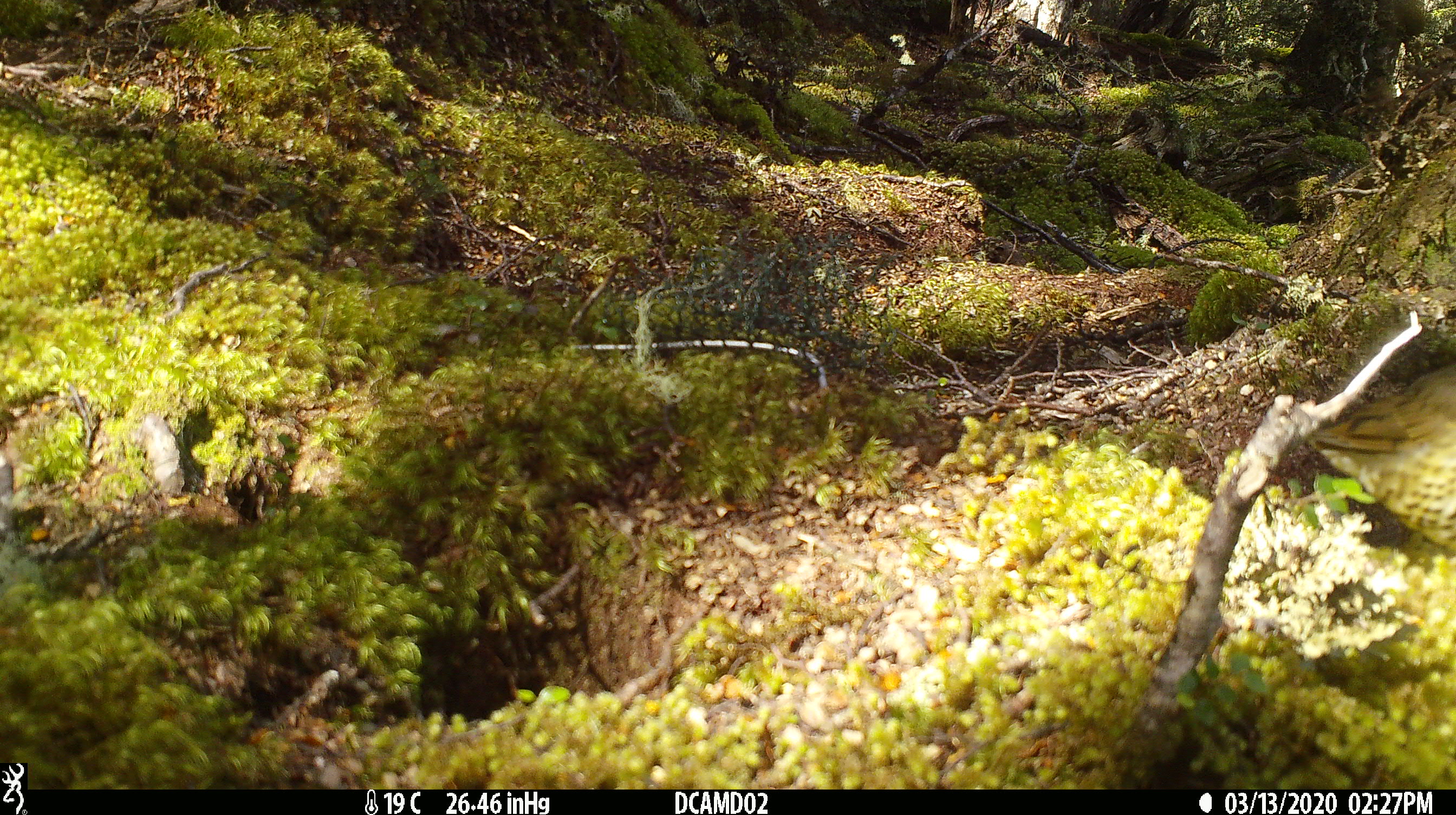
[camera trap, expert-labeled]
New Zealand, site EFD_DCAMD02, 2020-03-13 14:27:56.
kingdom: Animalia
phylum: Chordata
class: Aves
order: Passeriformes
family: Prunellidae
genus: Prunella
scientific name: Prunella modularis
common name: dunnock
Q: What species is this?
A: Dunnock (Prunella modularis).